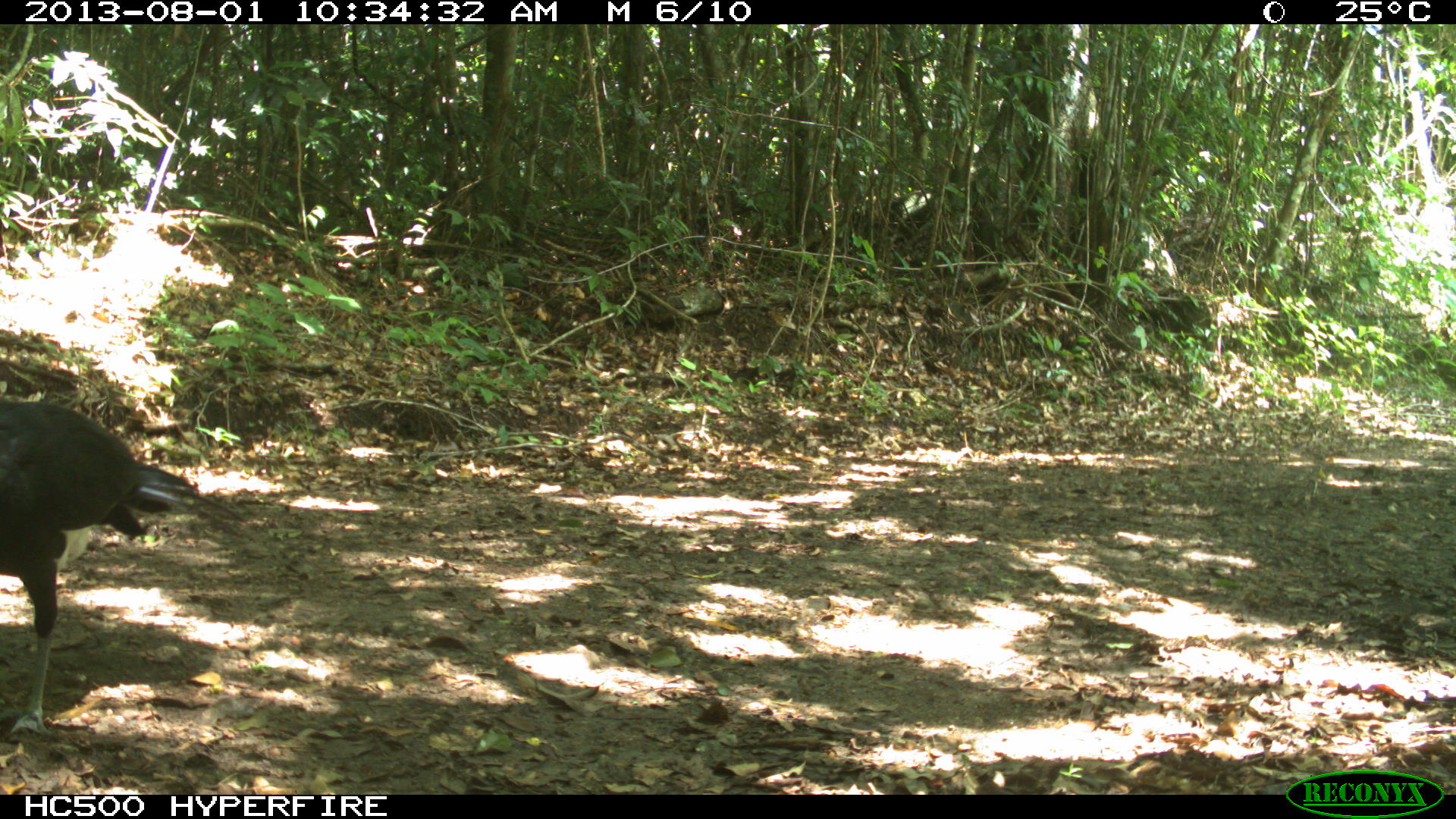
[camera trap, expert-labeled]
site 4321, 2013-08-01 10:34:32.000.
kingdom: Animalia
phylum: Chordata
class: Aves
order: Galliformes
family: Cracidae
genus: Crax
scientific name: Crax rubra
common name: great curassow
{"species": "Crax rubra (great curassow)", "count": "1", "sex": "male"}